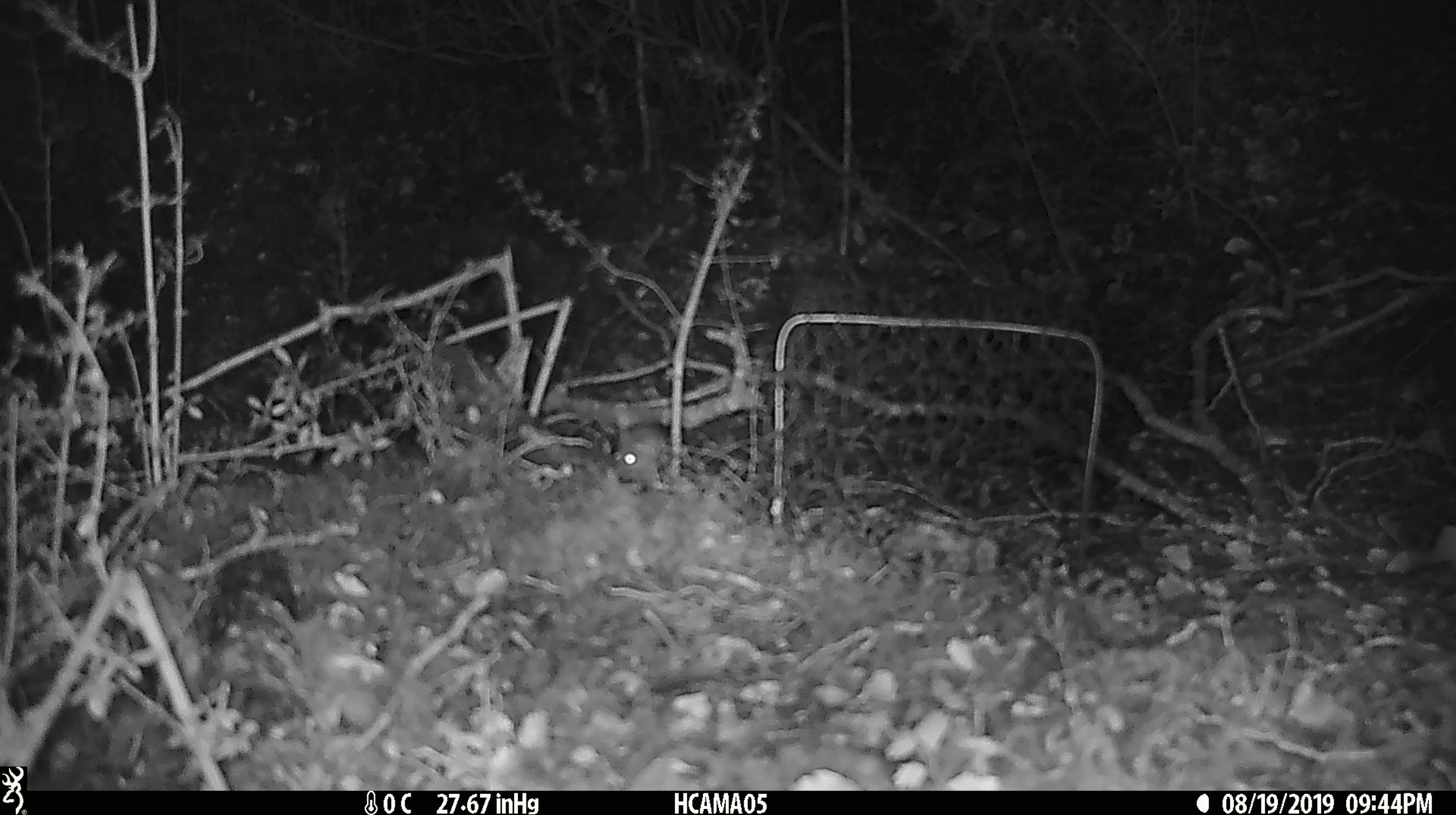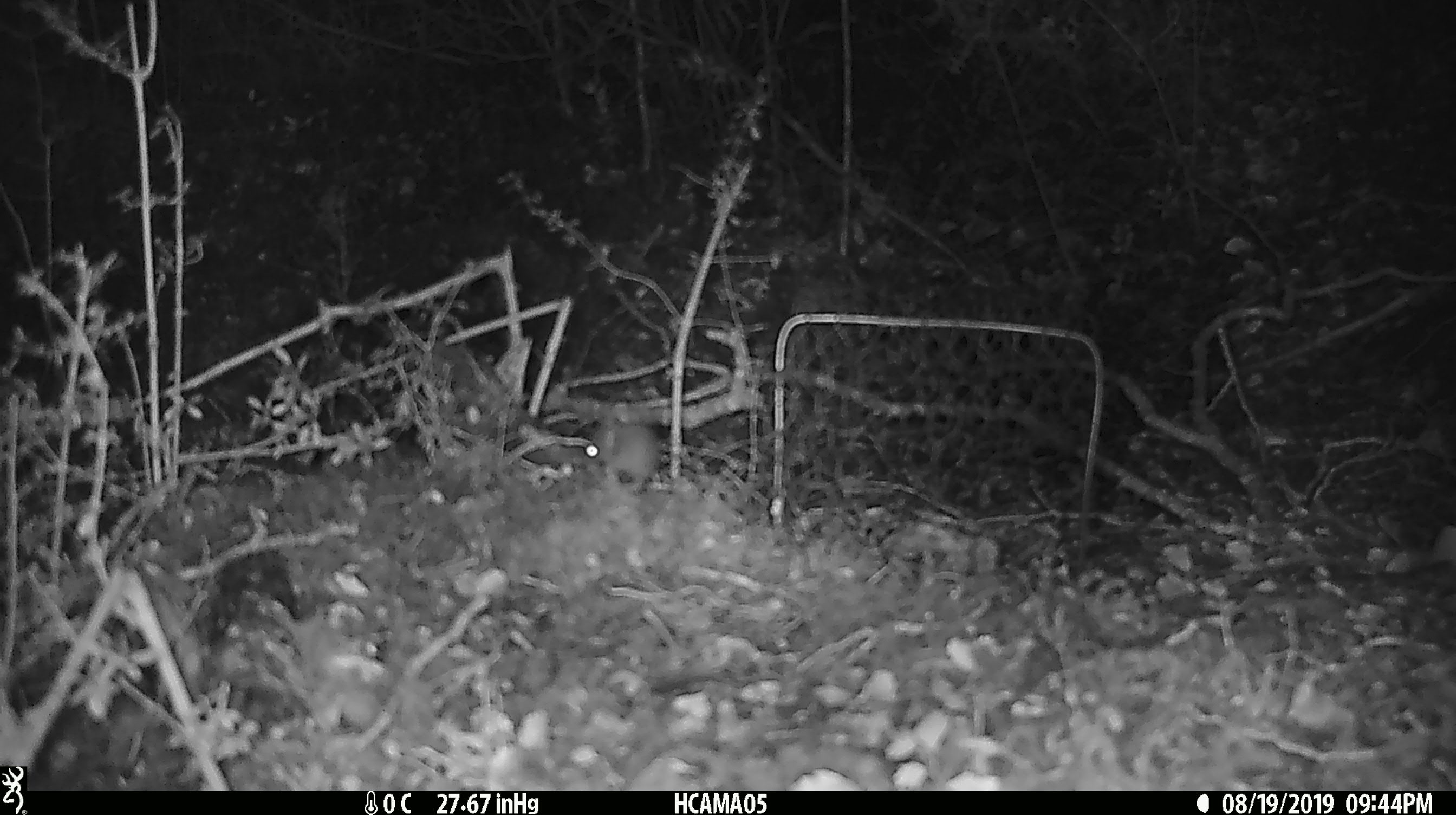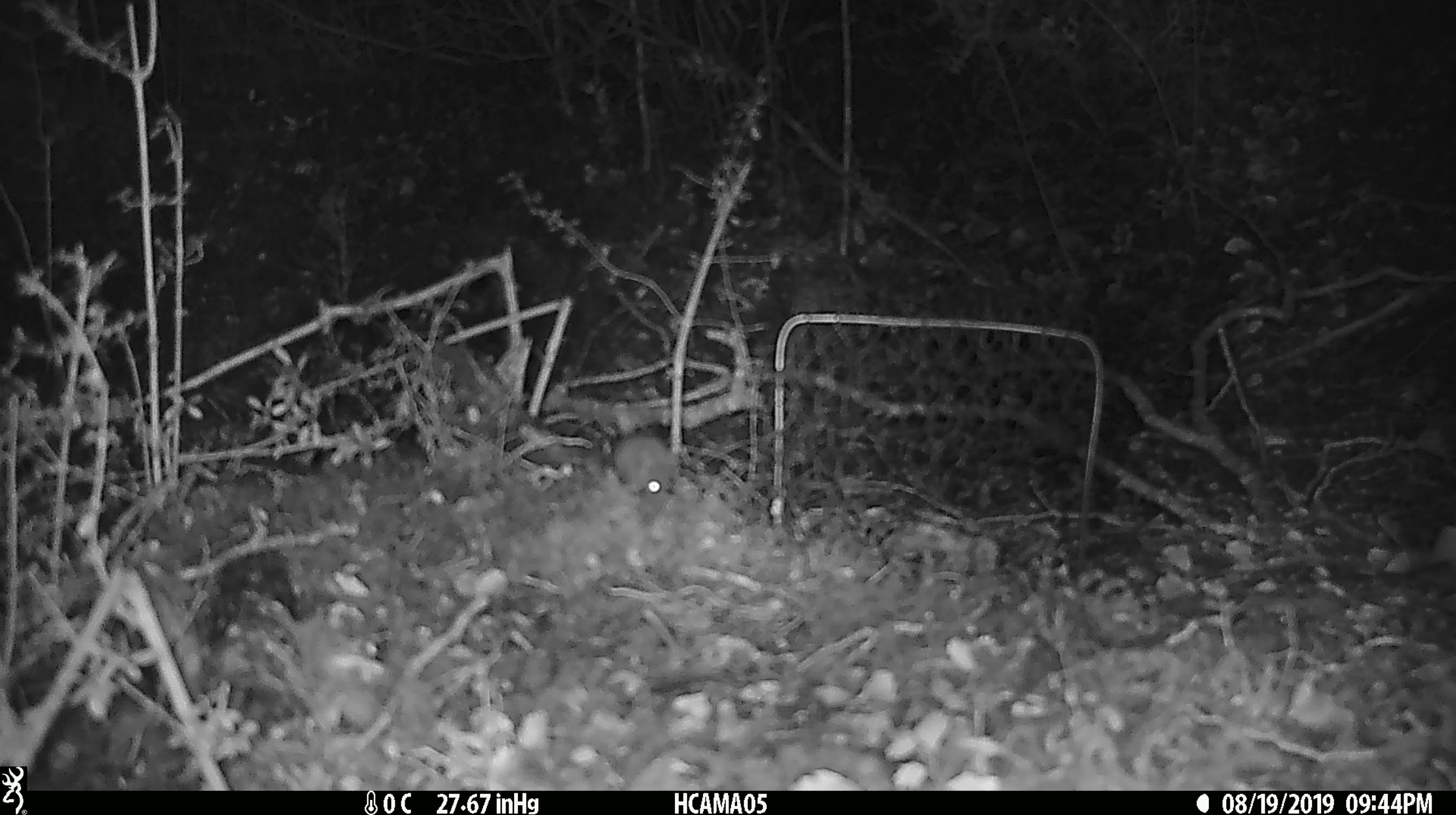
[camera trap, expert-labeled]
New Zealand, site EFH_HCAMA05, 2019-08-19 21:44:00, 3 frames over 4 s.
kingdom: Animalia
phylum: Chordata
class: Mammalia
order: Rodentia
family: Muridae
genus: Mus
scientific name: Mus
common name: mouse